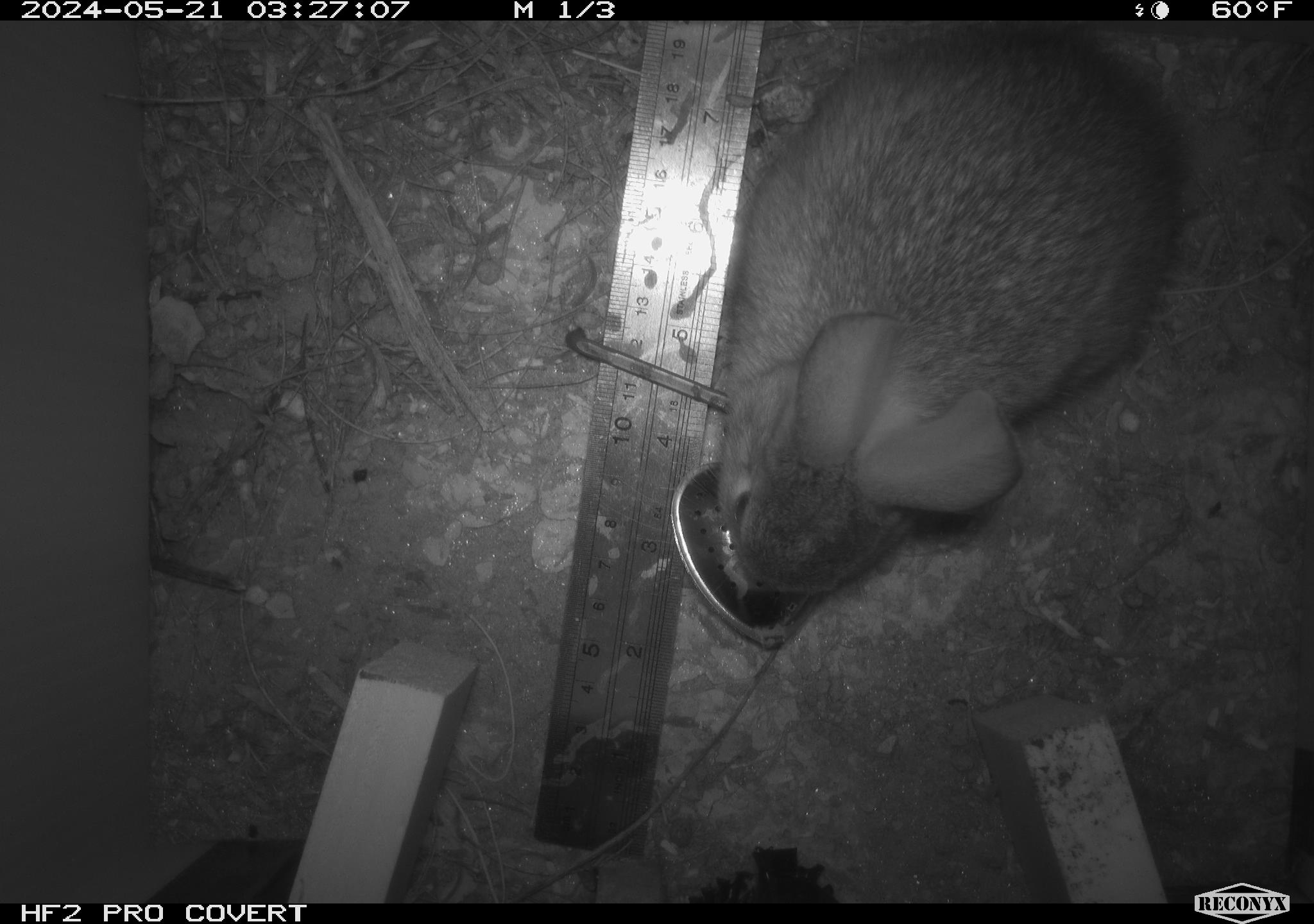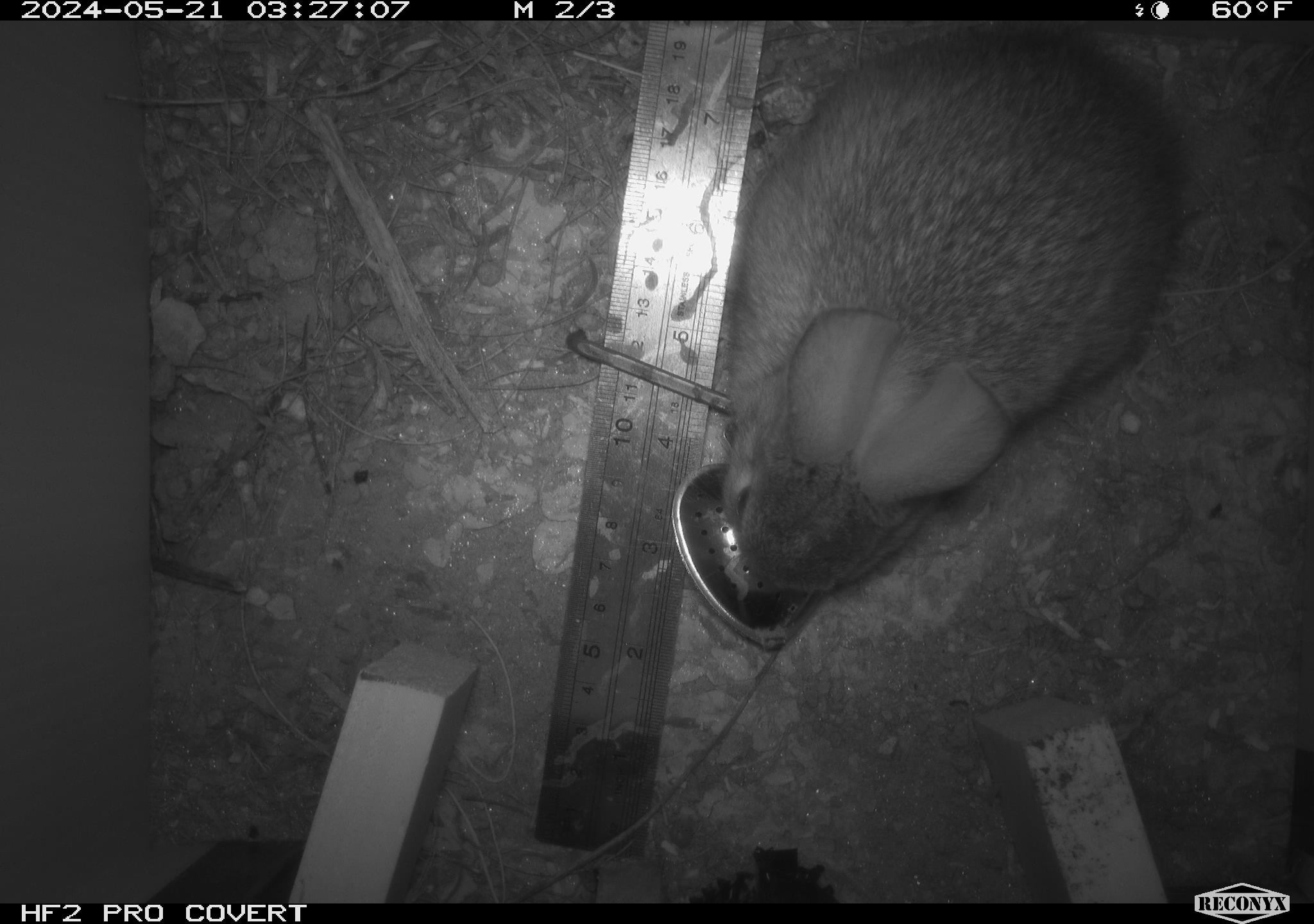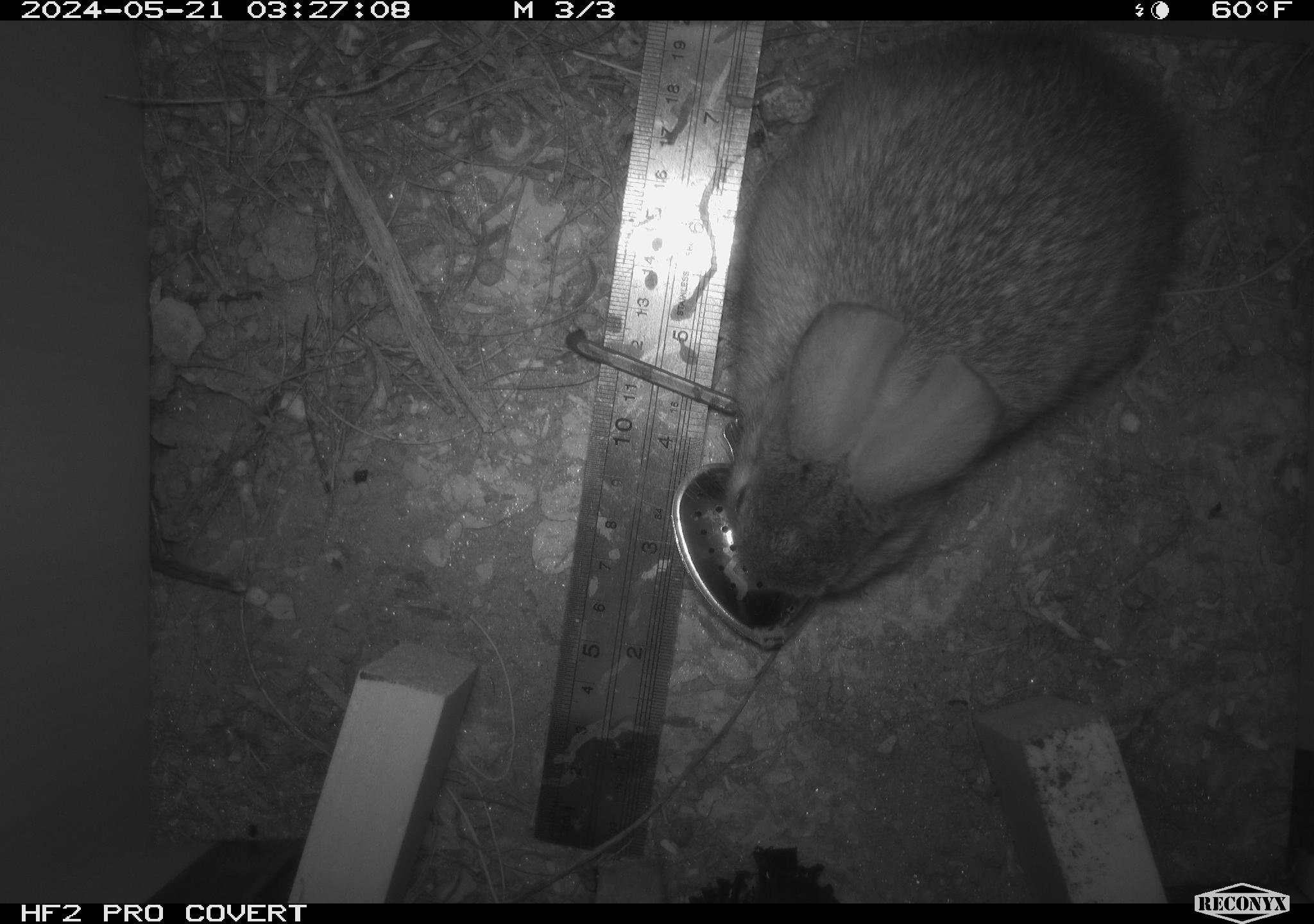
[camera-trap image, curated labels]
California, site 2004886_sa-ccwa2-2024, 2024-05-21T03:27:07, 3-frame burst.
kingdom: Animalia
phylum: Chordata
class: Mammalia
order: Lagomorpha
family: Leporidae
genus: Sylvilagus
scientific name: Sylvilagus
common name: cottontail rabbits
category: sylvilagus species